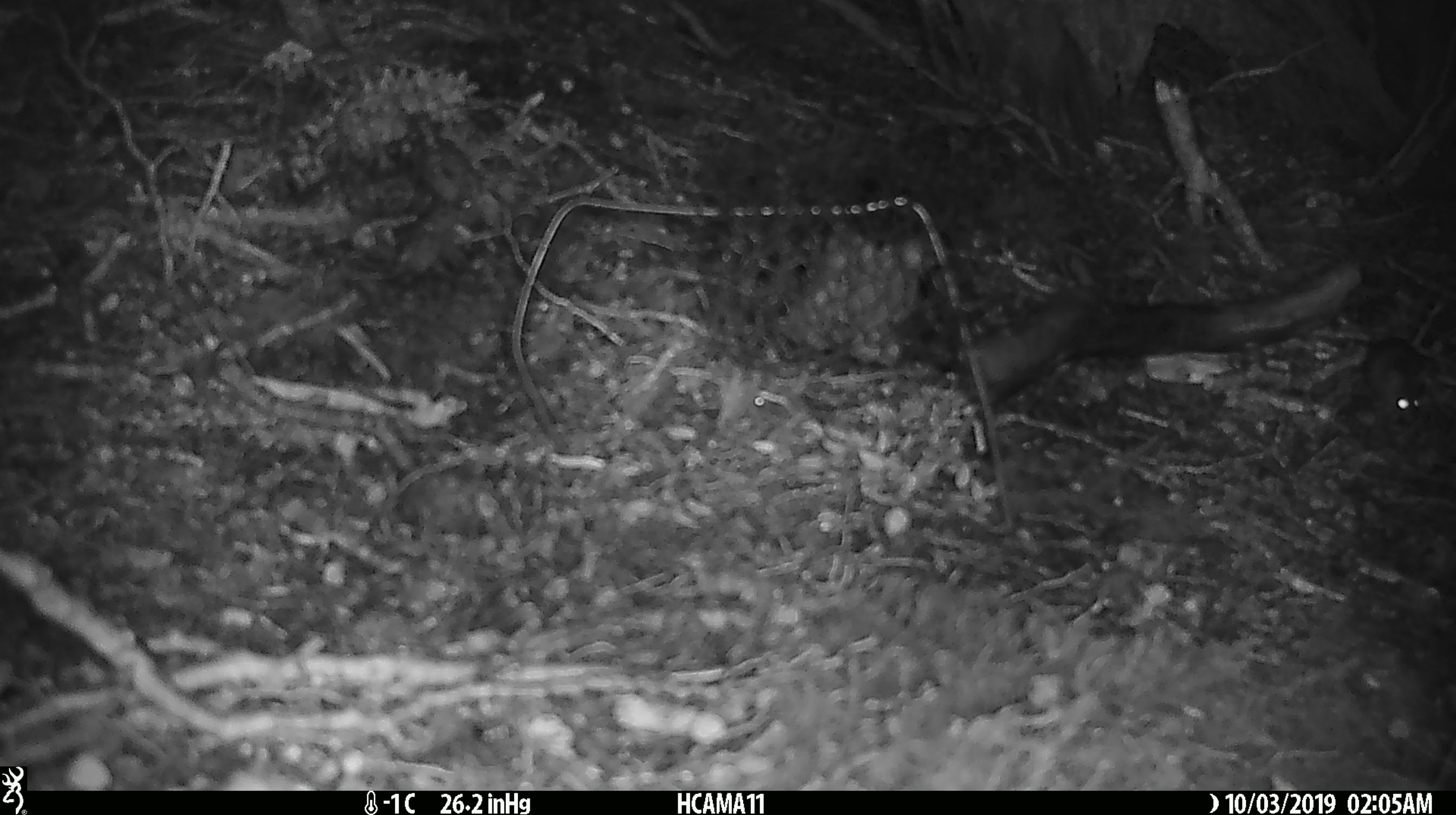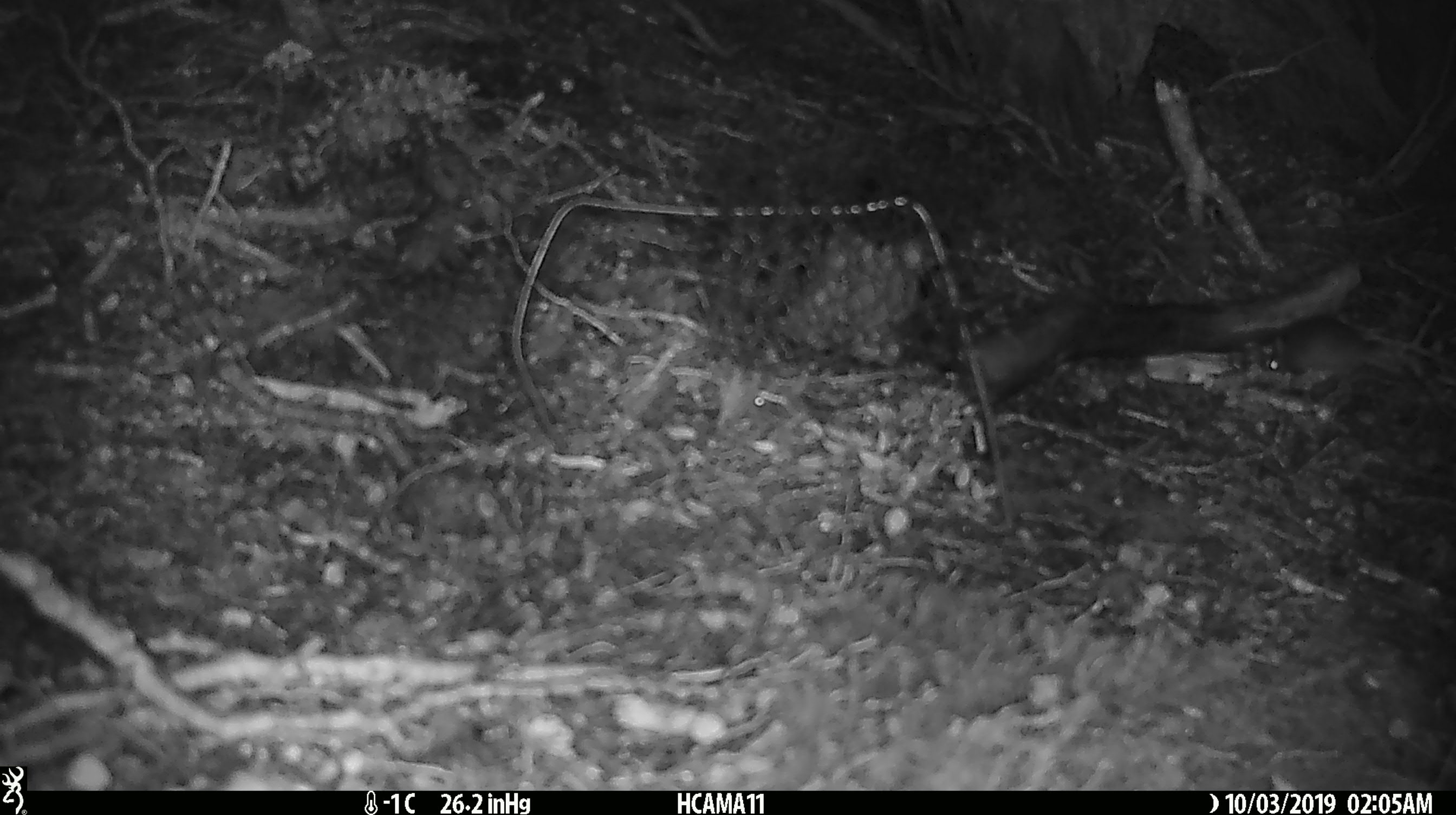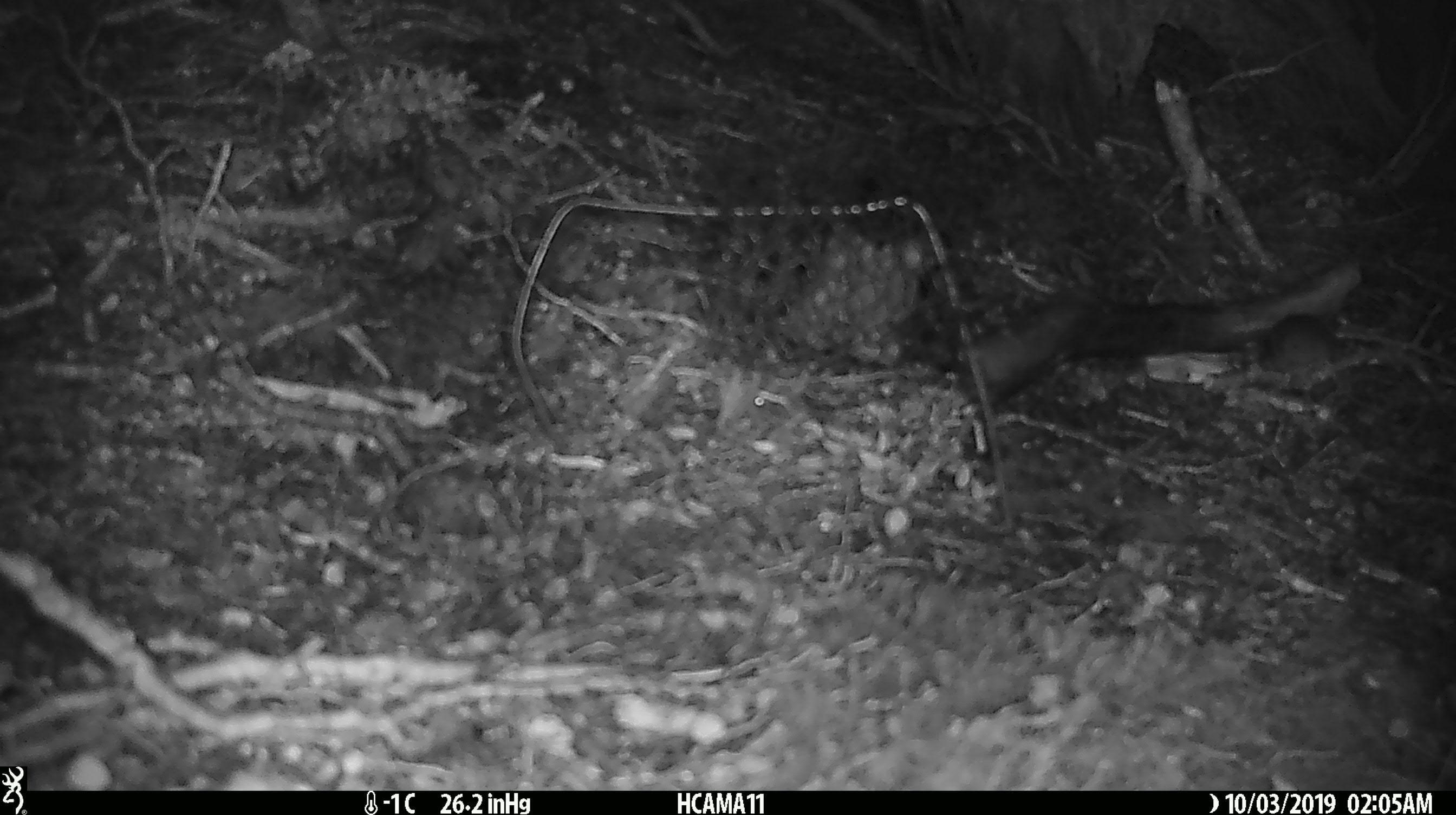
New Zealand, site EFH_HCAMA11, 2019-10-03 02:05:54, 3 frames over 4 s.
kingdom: Animalia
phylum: Chordata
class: Mammalia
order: Rodentia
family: Muridae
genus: Mus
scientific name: Mus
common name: mouse